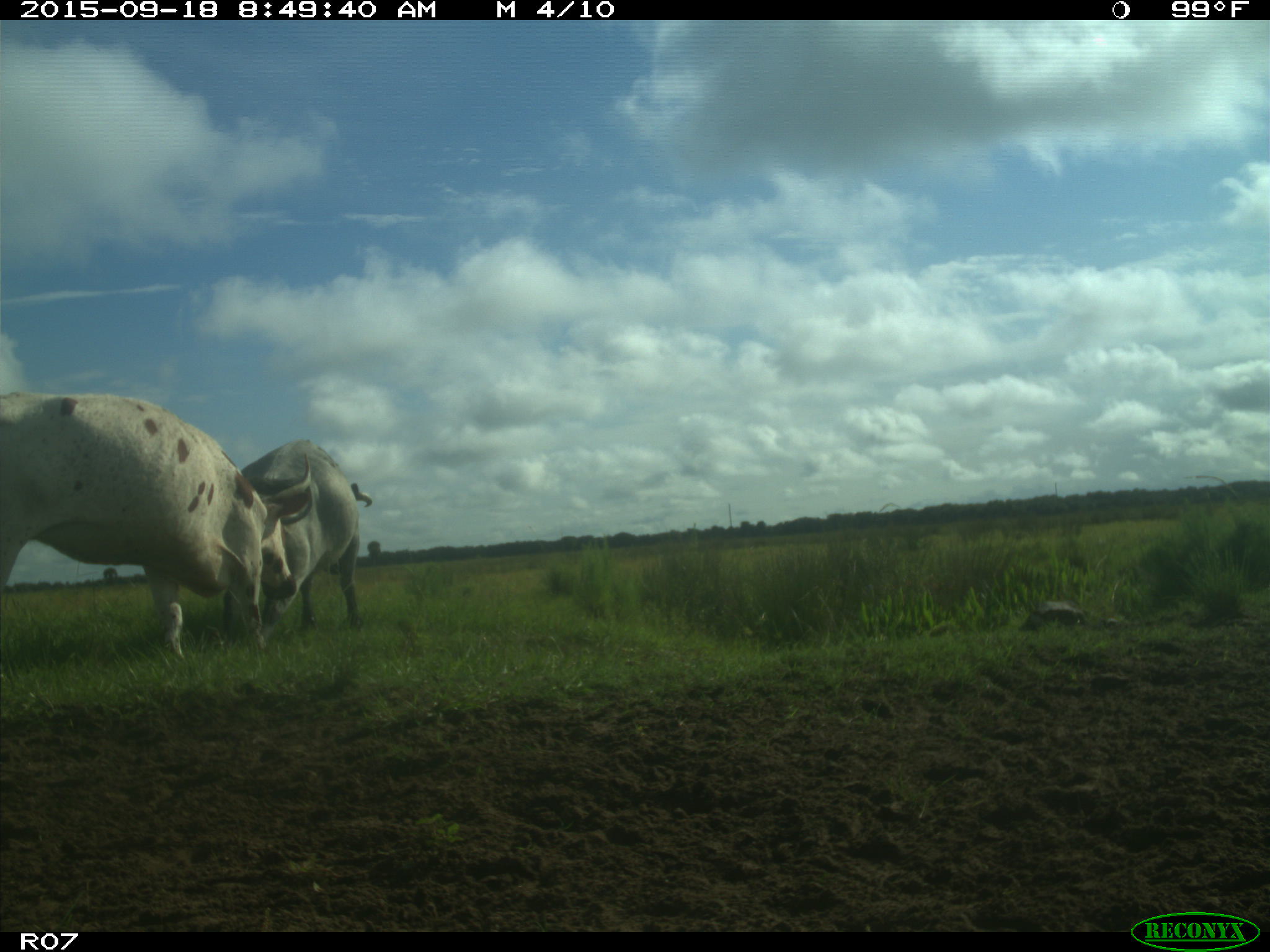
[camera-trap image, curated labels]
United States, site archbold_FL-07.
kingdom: Animalia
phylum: Chordata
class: Mammalia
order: Artiodactyla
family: Bovidae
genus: Bos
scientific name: Bos taurus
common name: domestic cow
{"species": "Bos taurus (domestic cow)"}